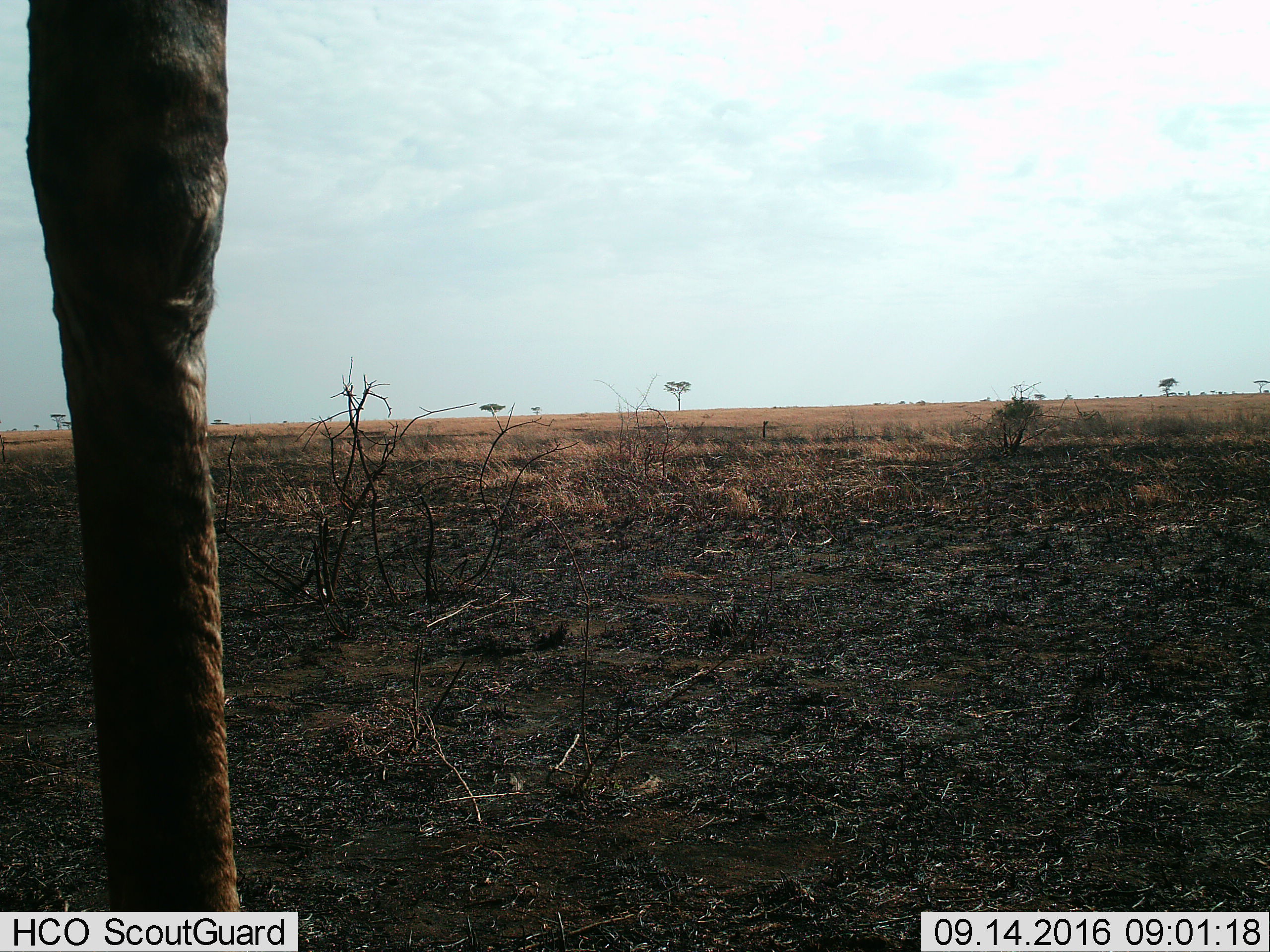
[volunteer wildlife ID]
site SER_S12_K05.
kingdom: Animalia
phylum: Chordata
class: Mammalia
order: Artiodactyla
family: Giraffidae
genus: Giraffa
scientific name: Giraffa camelopardalis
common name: giraffe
Giraffe (Giraffa camelopardalis), count 1. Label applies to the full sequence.